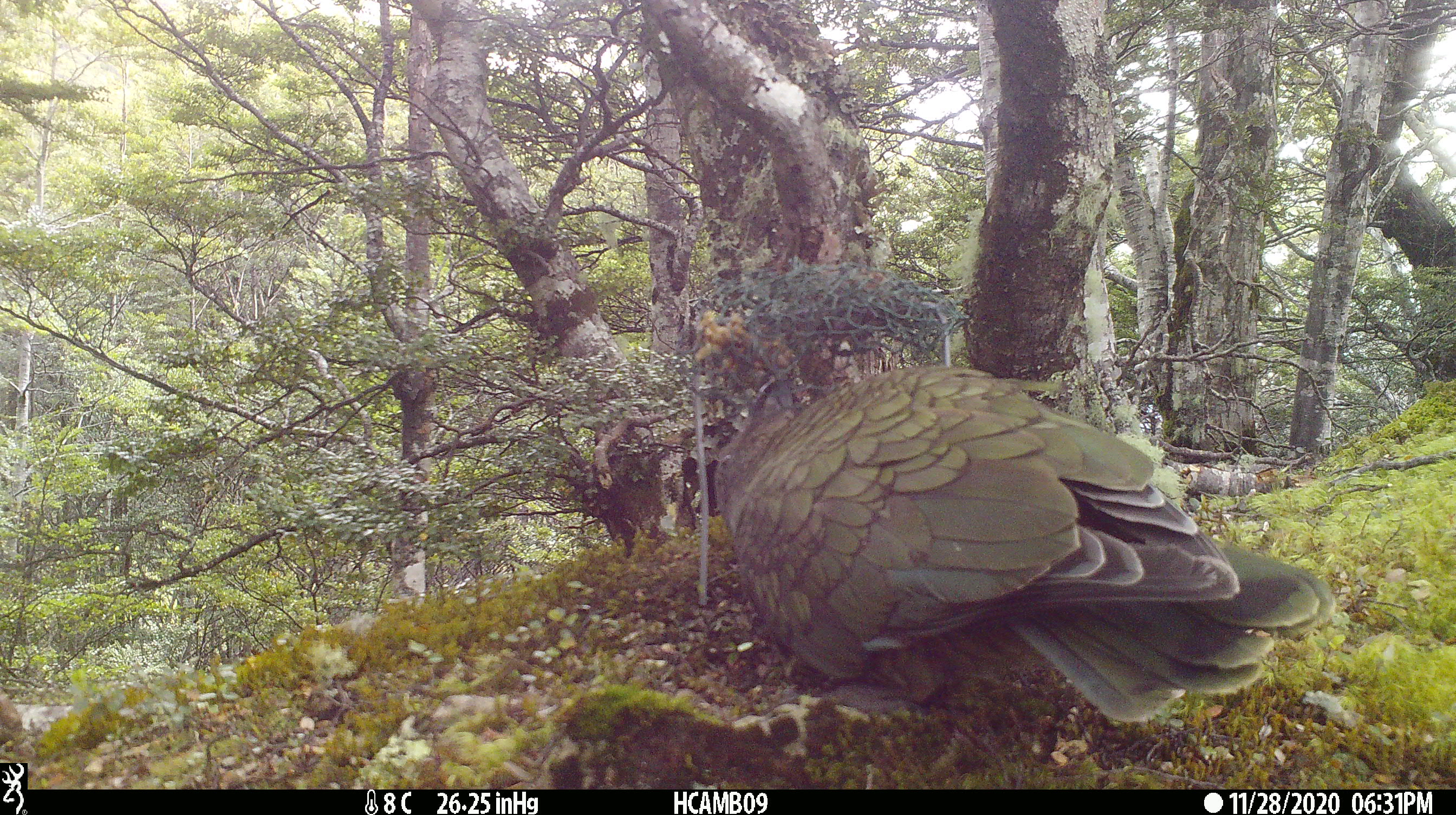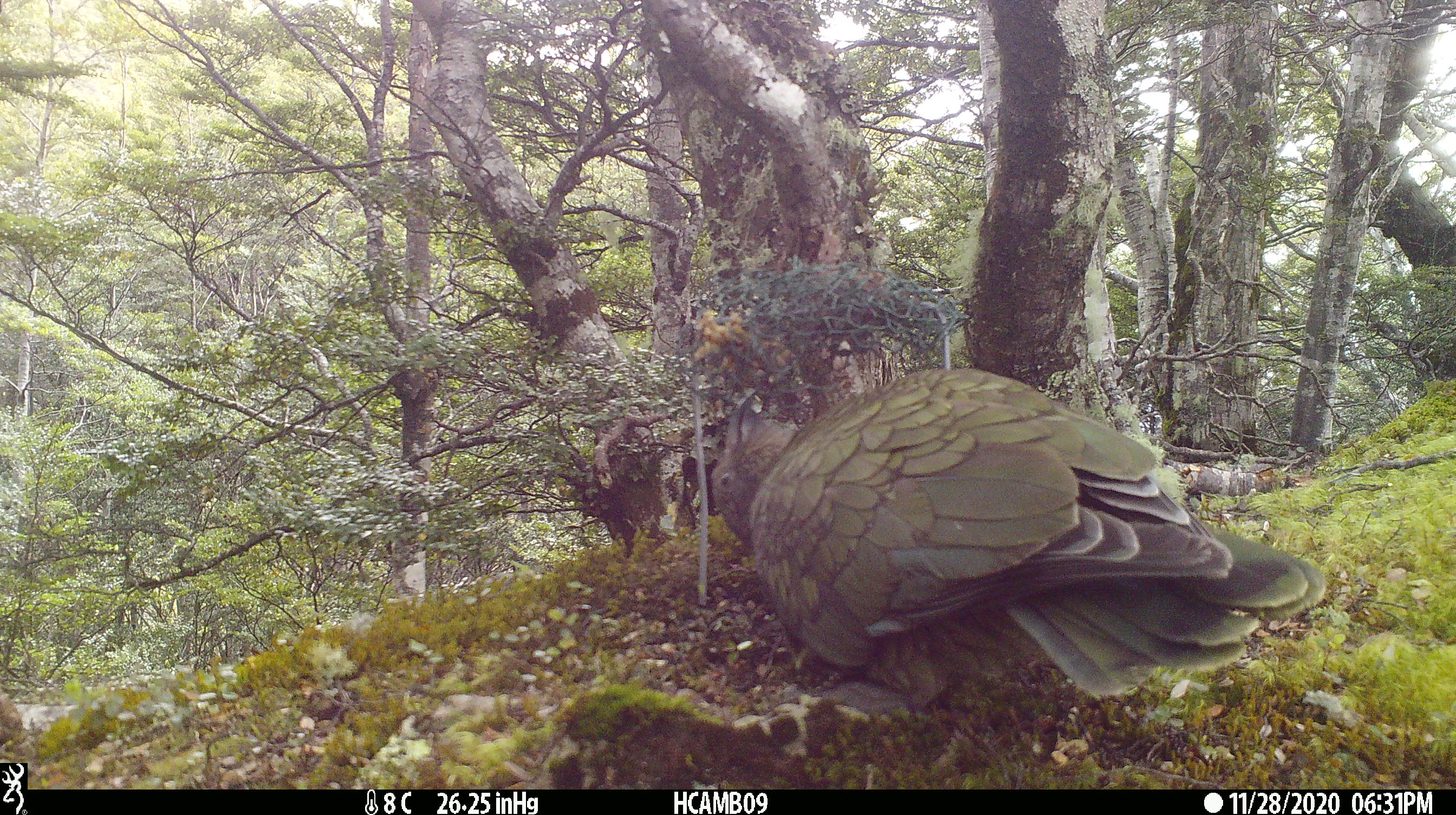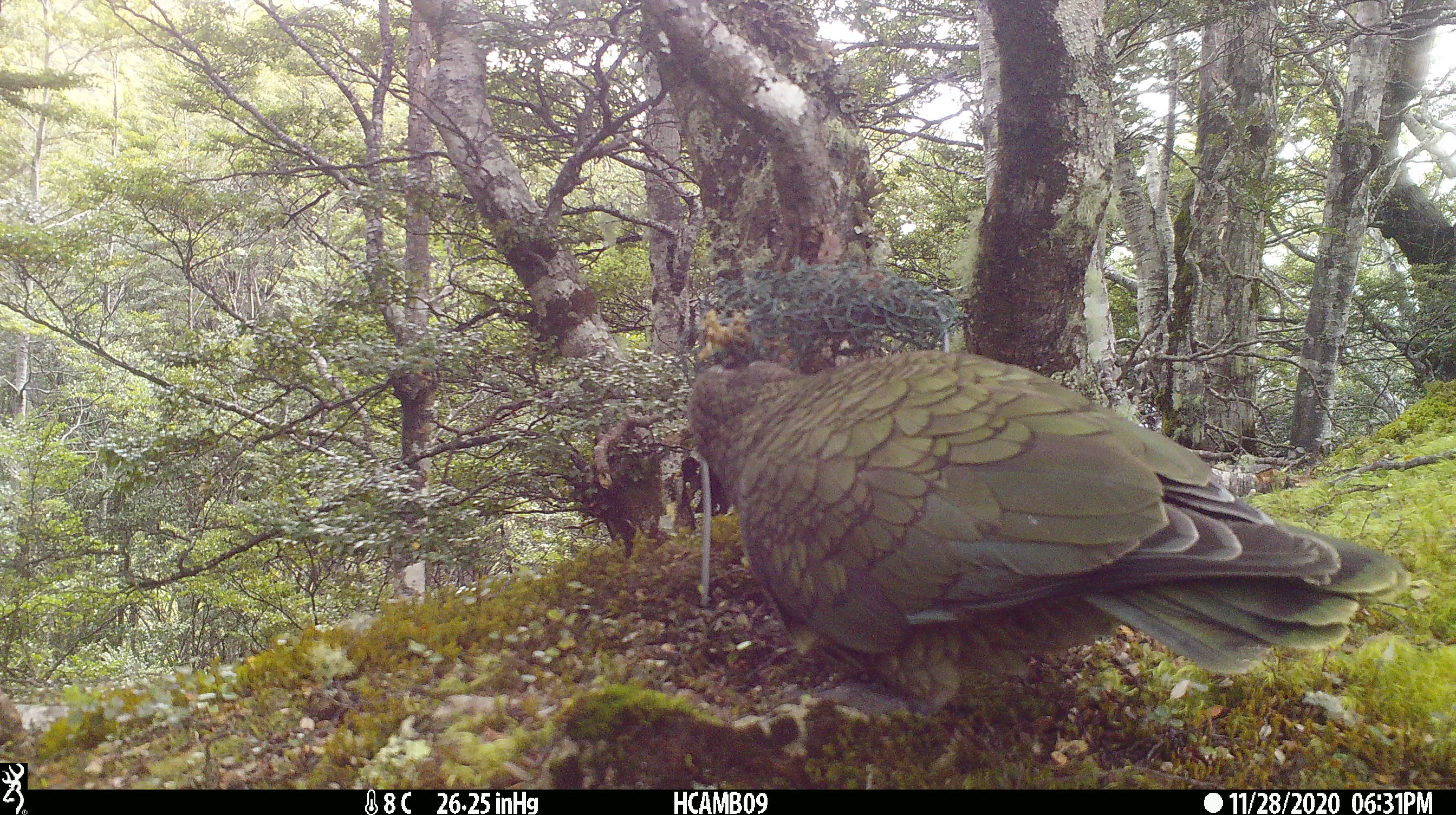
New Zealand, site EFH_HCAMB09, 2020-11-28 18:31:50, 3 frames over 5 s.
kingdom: Animalia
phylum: Chordata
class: Aves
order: Psittaciformes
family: Strigopidae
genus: Nestor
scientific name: Nestor notabilis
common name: kea